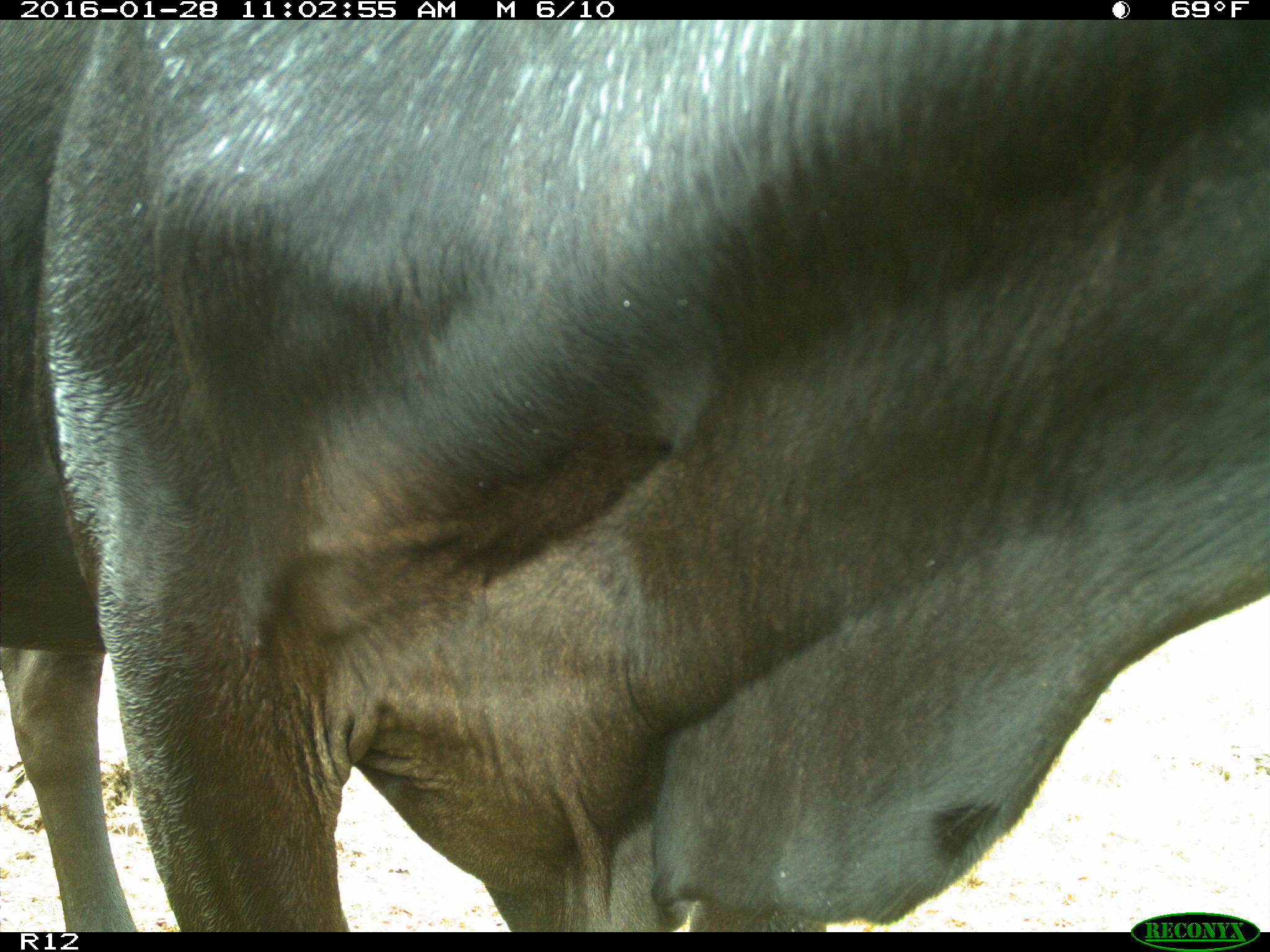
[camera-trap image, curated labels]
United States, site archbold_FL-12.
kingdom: Animalia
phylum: Chordata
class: Mammalia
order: Artiodactyla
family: Bovidae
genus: Bos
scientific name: Bos taurus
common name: domestic cow